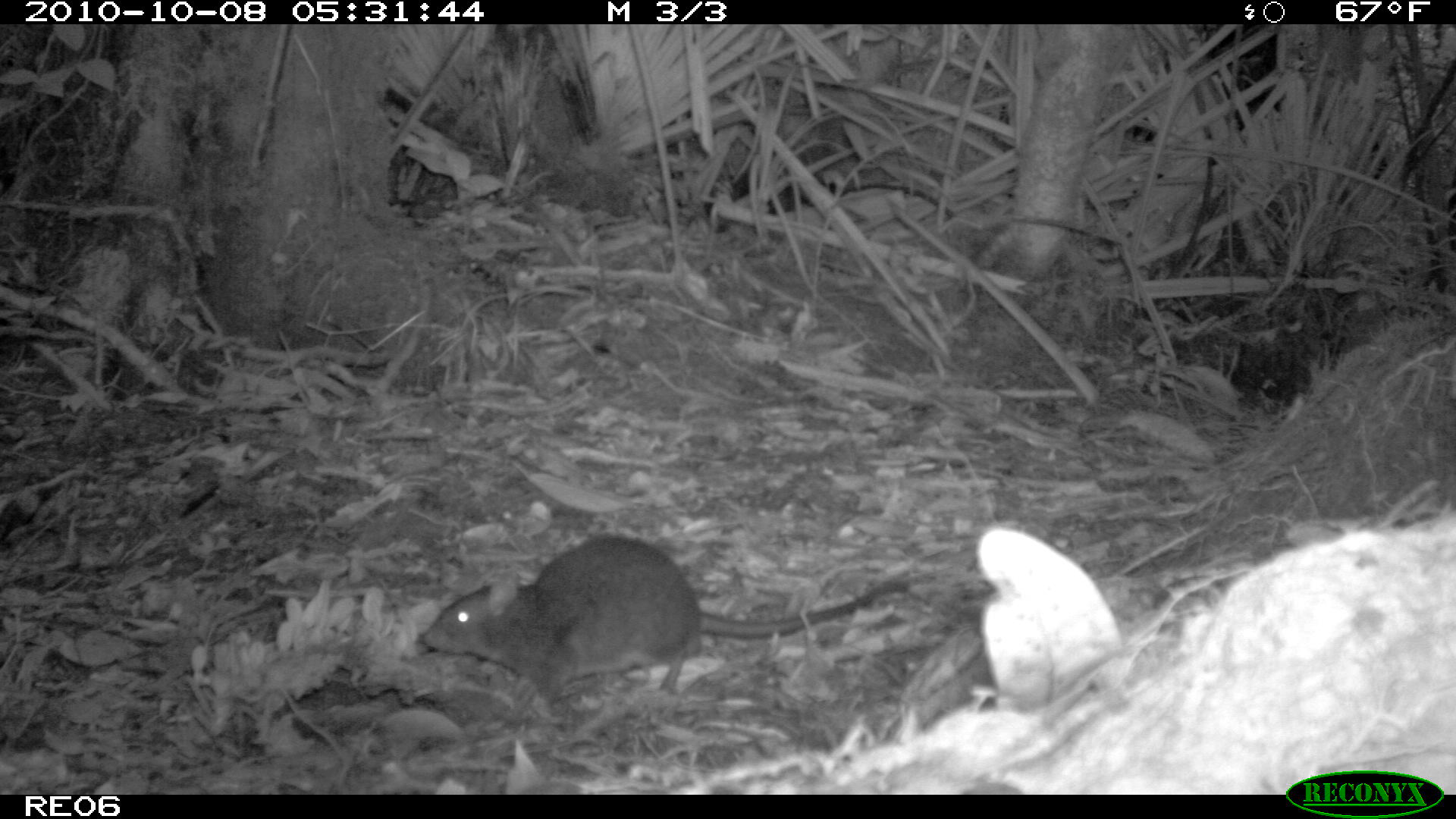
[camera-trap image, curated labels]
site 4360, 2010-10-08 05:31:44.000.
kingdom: Animalia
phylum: Chordata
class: Mammalia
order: Rodentia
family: Muridae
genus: Rattus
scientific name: Rattus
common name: rodent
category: unknown rat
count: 1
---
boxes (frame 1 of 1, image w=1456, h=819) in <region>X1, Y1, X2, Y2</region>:
unknown rat: <region>421, 531, 908, 724</region>